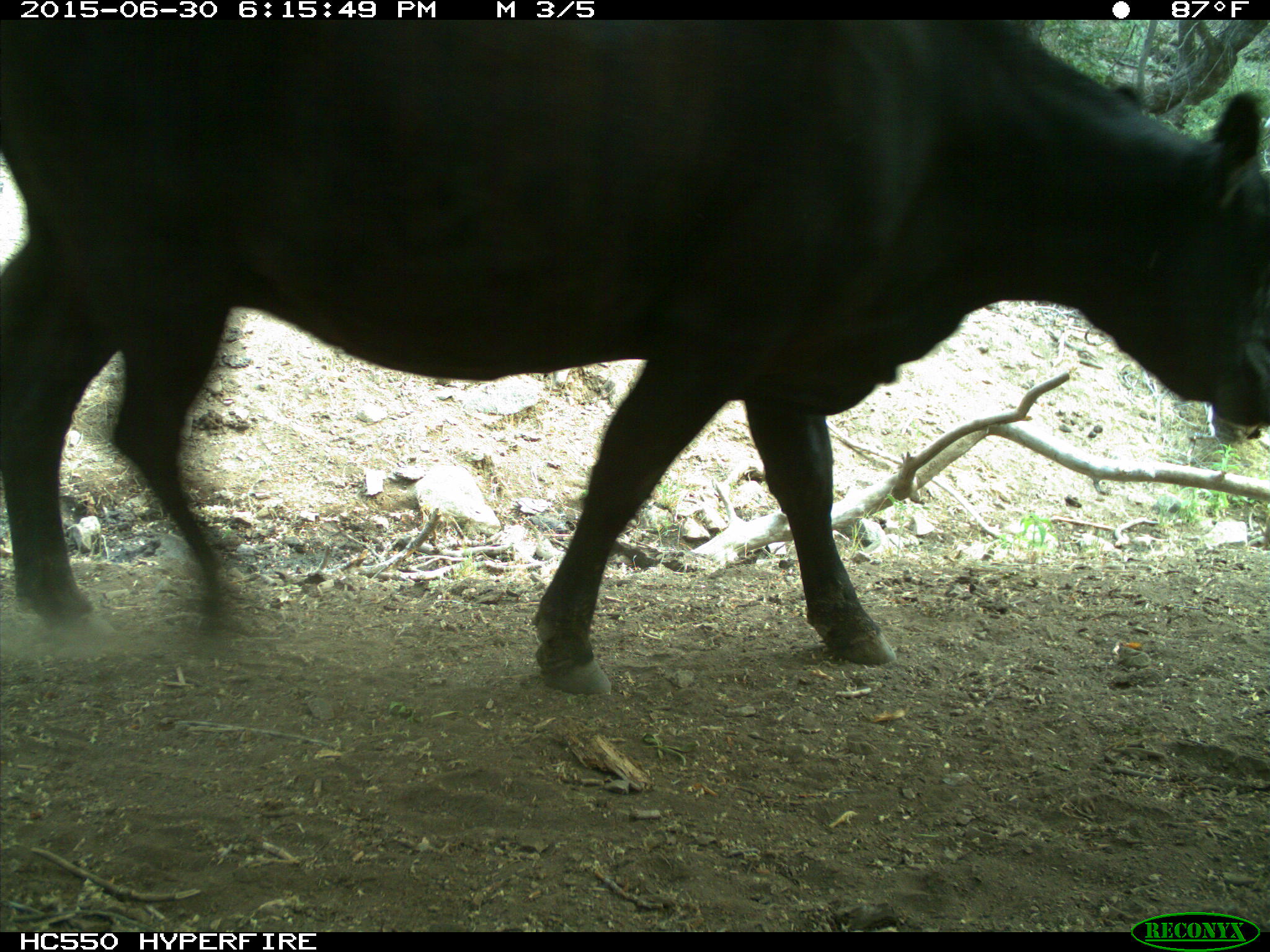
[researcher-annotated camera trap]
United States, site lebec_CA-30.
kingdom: Animalia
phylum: Chordata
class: Mammalia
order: Artiodactyla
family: Bovidae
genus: Bos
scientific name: Bos taurus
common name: domestic cow